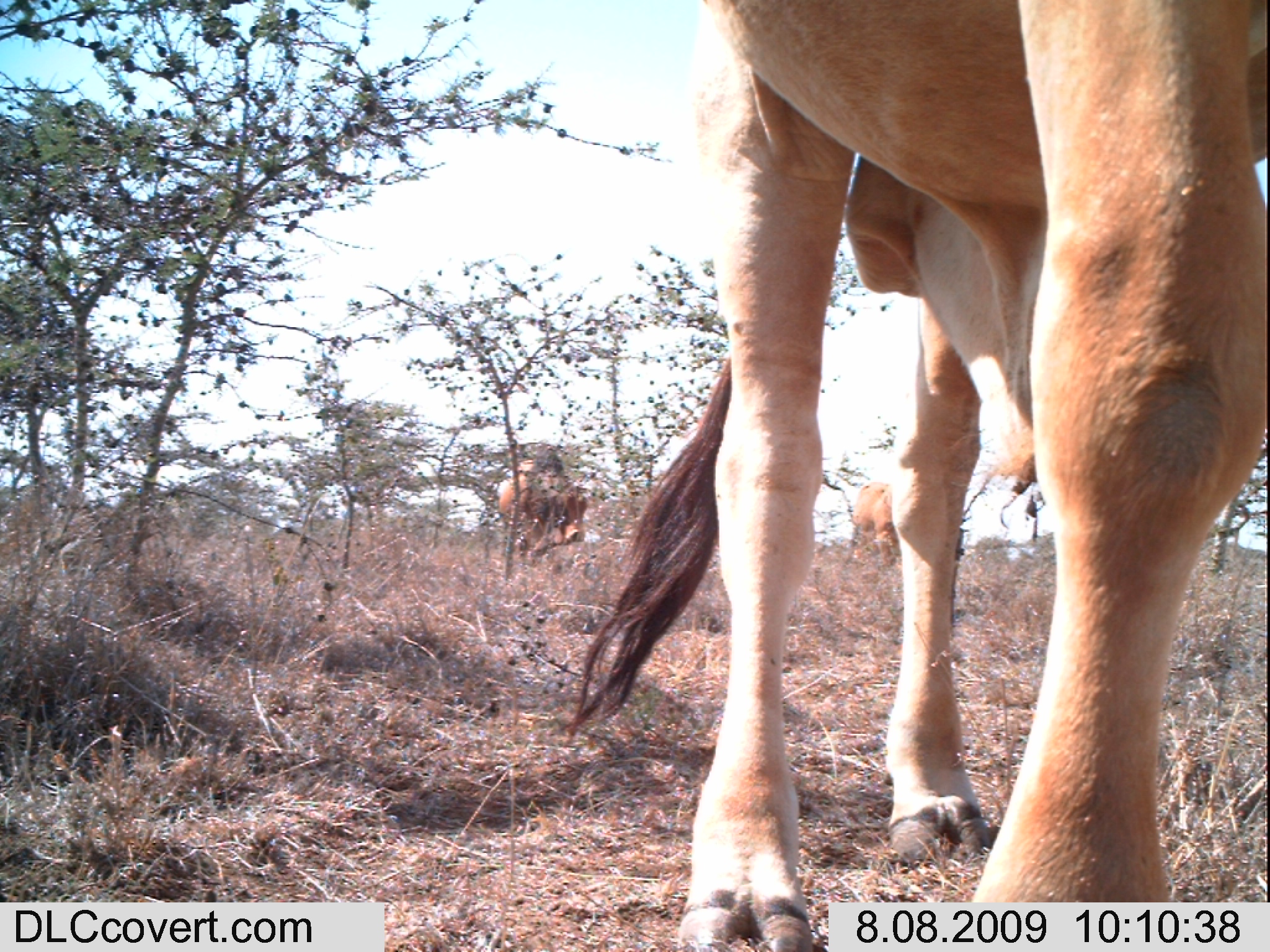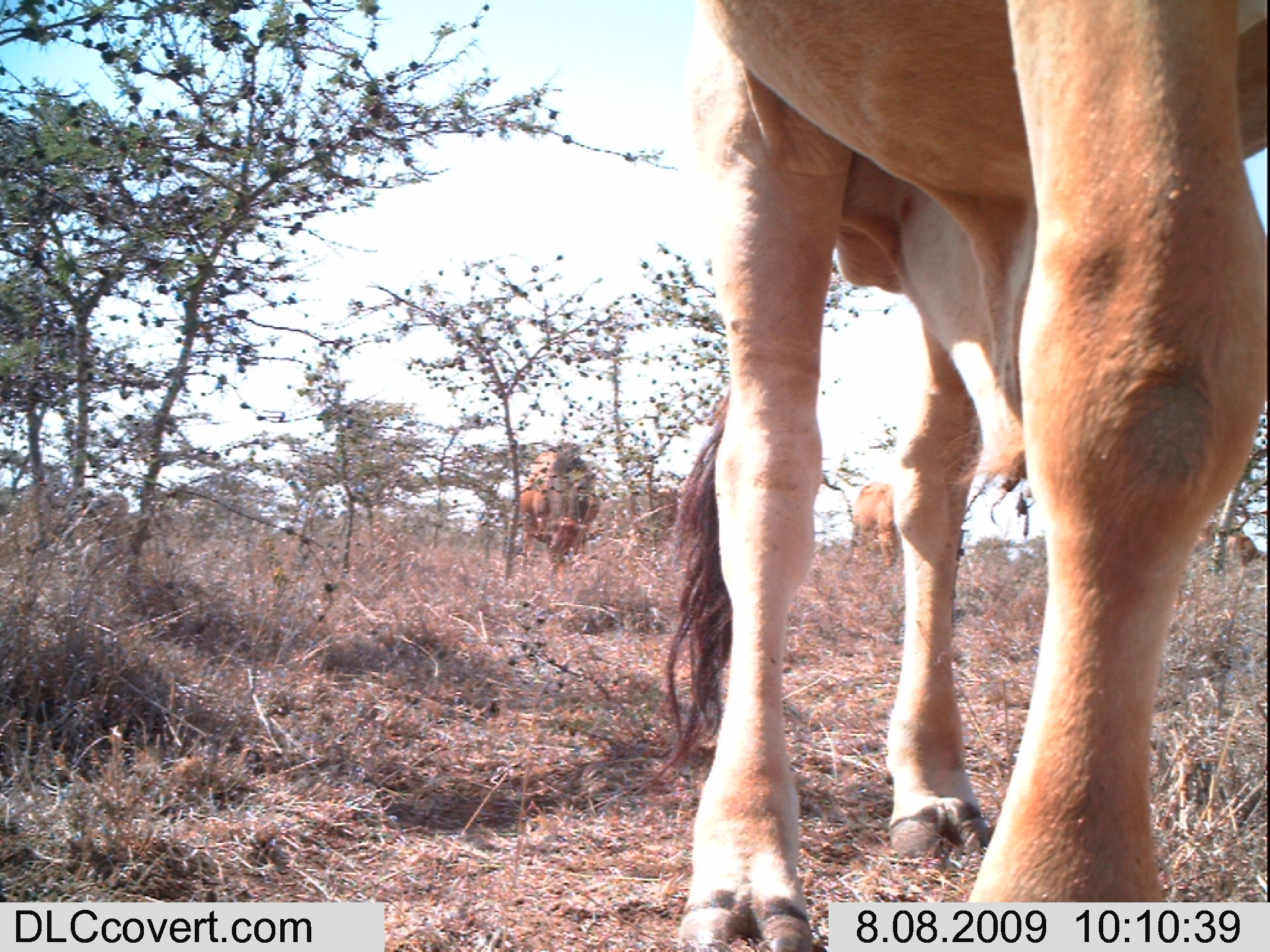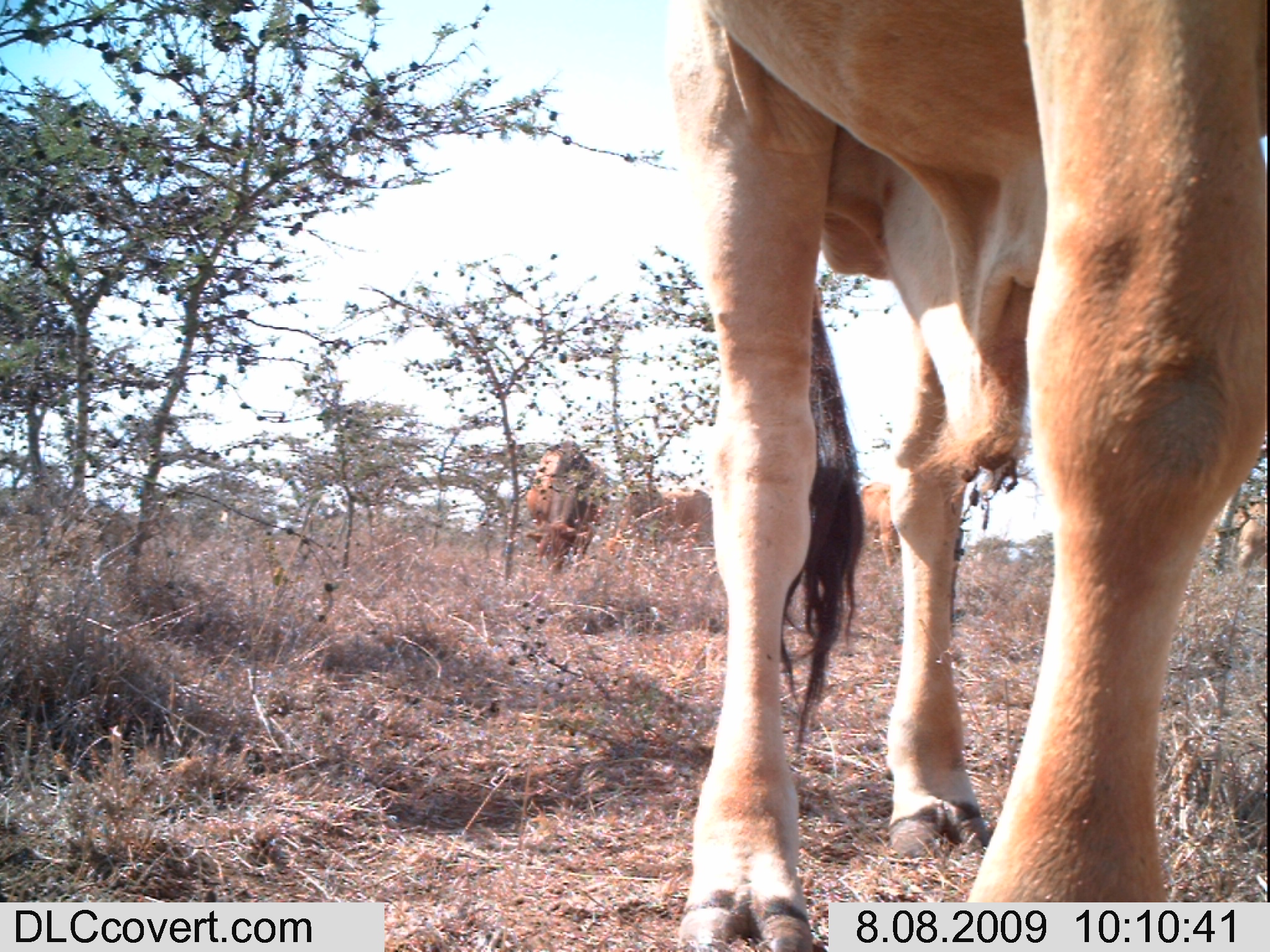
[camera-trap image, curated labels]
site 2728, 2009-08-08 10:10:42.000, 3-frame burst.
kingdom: Animalia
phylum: Chordata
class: Mammalia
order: Artiodactyla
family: Bovidae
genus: Bos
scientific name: Bos taurus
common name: domestic cattle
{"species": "Bos taurus (domestic cattle)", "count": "3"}